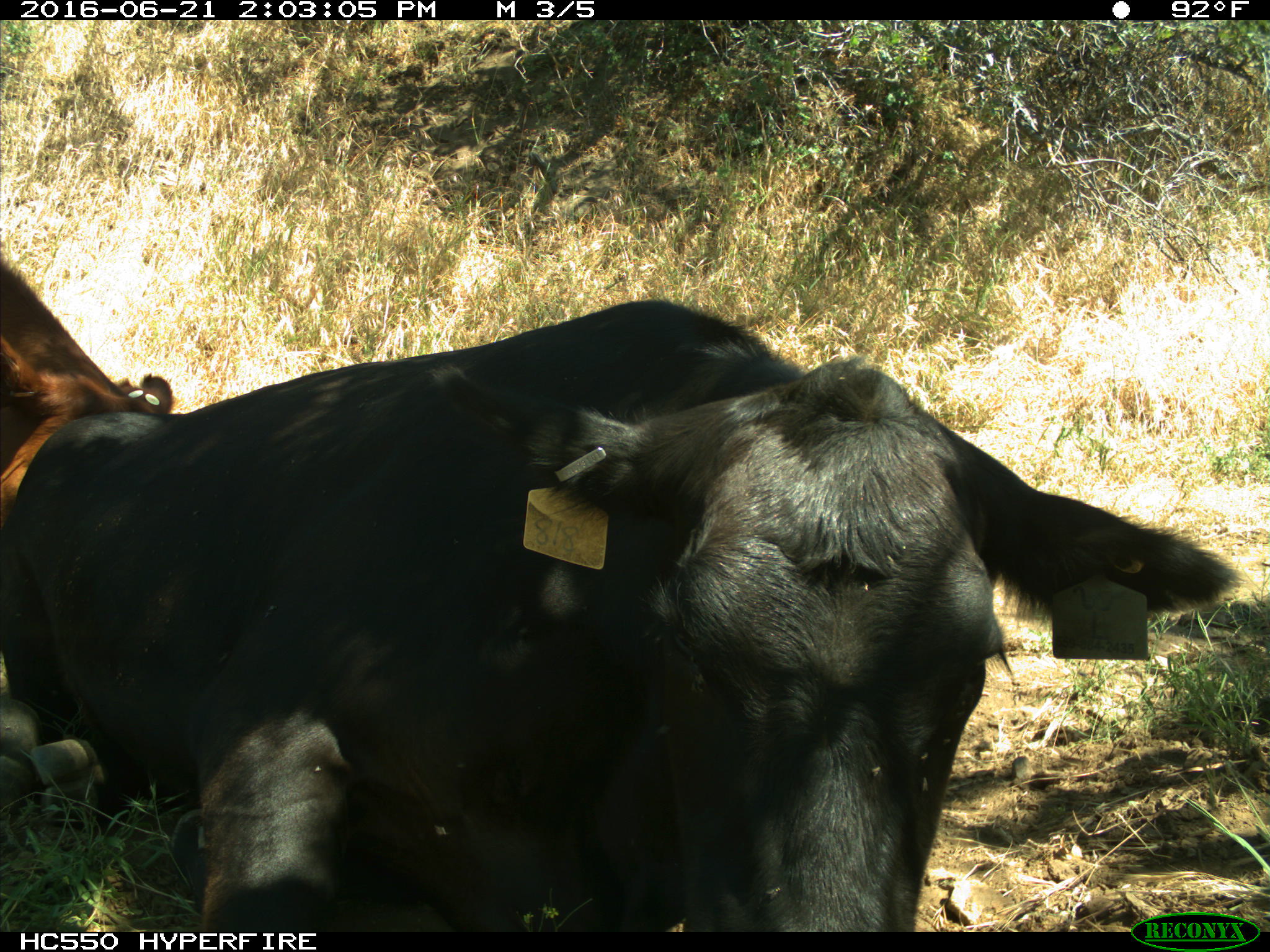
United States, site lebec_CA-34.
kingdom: Animalia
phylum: Chordata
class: Mammalia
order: Artiodactyla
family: Bovidae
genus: Bos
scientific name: Bos taurus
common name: domestic cow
Bos taurus (domestic cow).